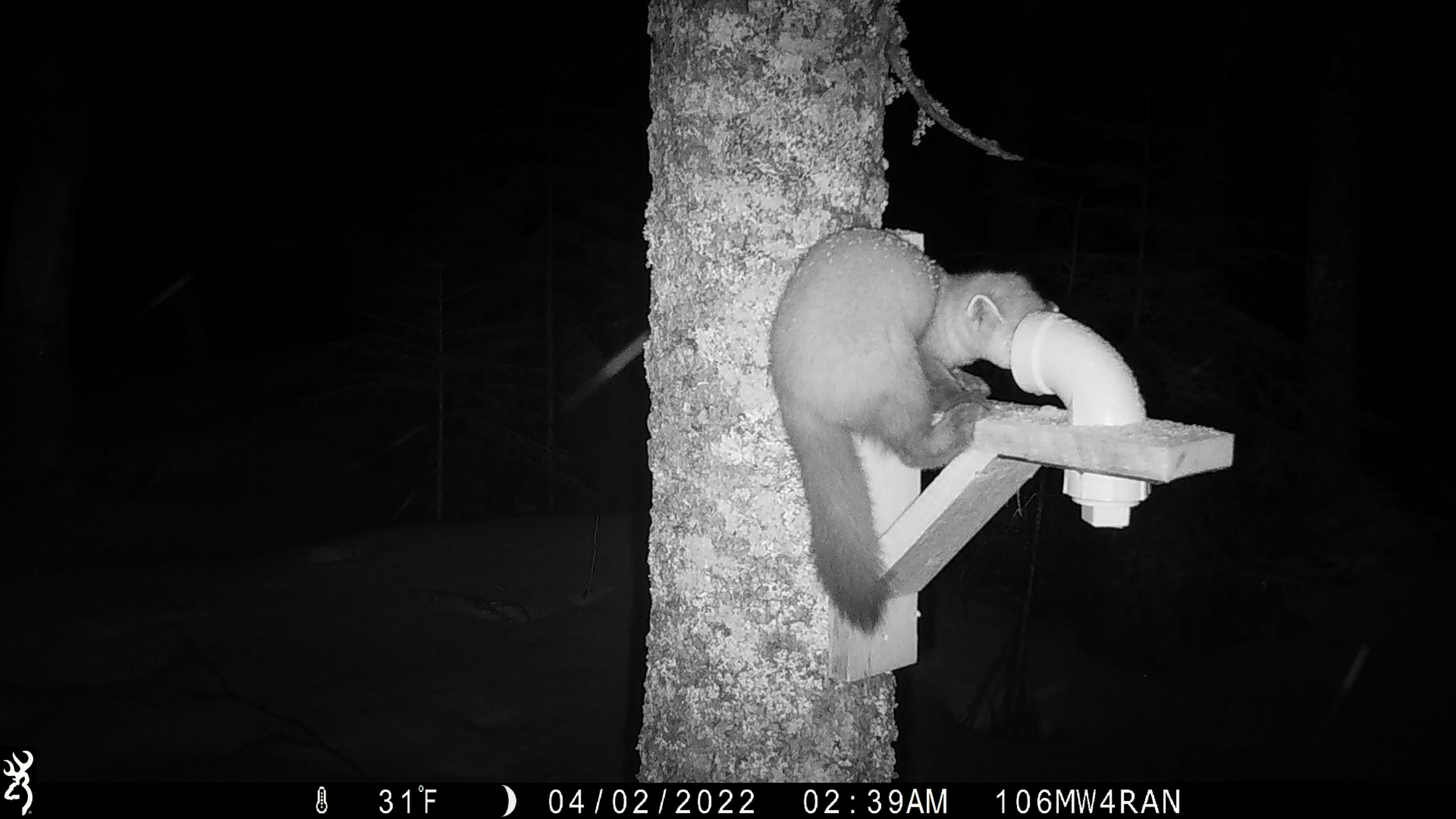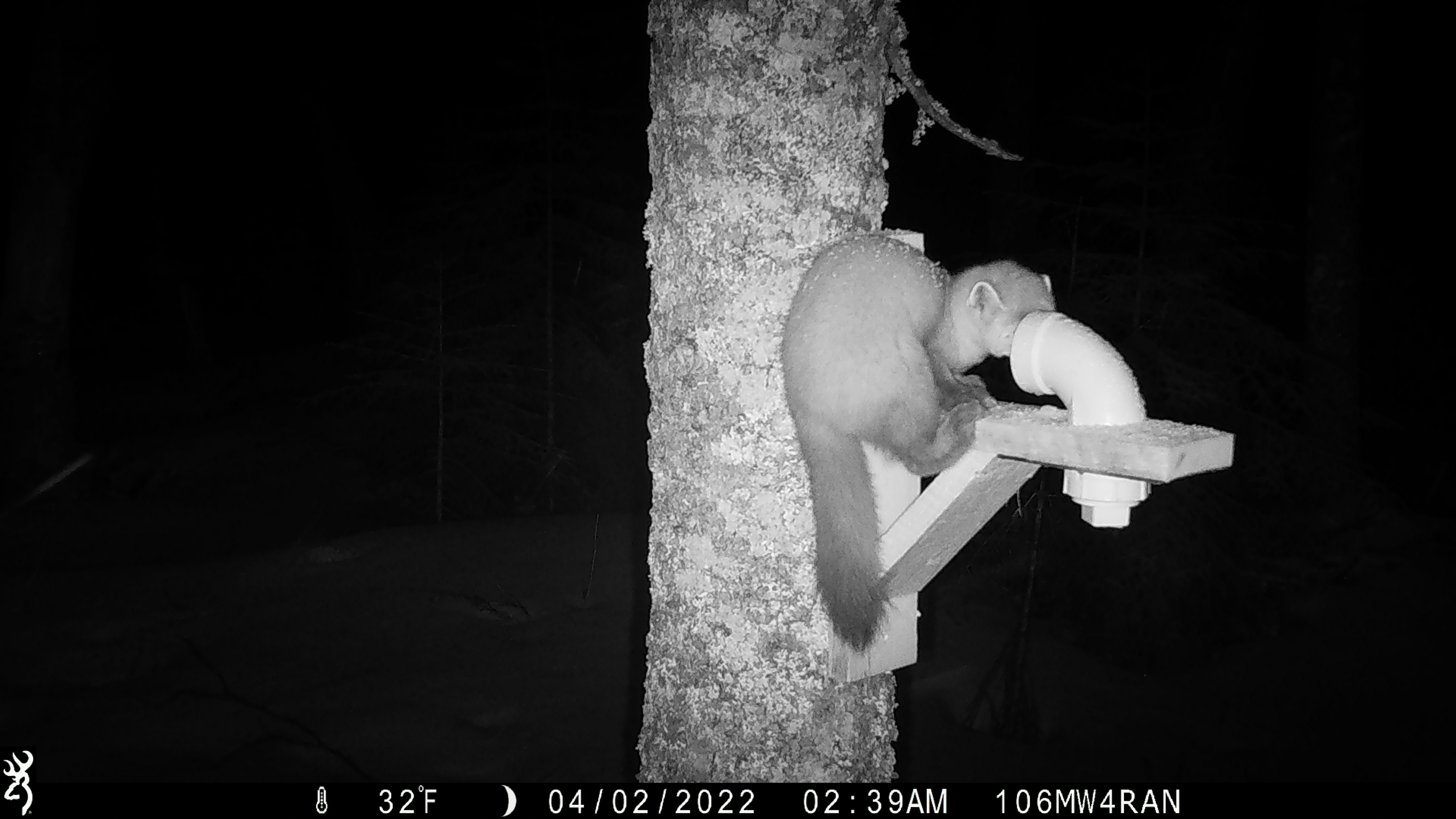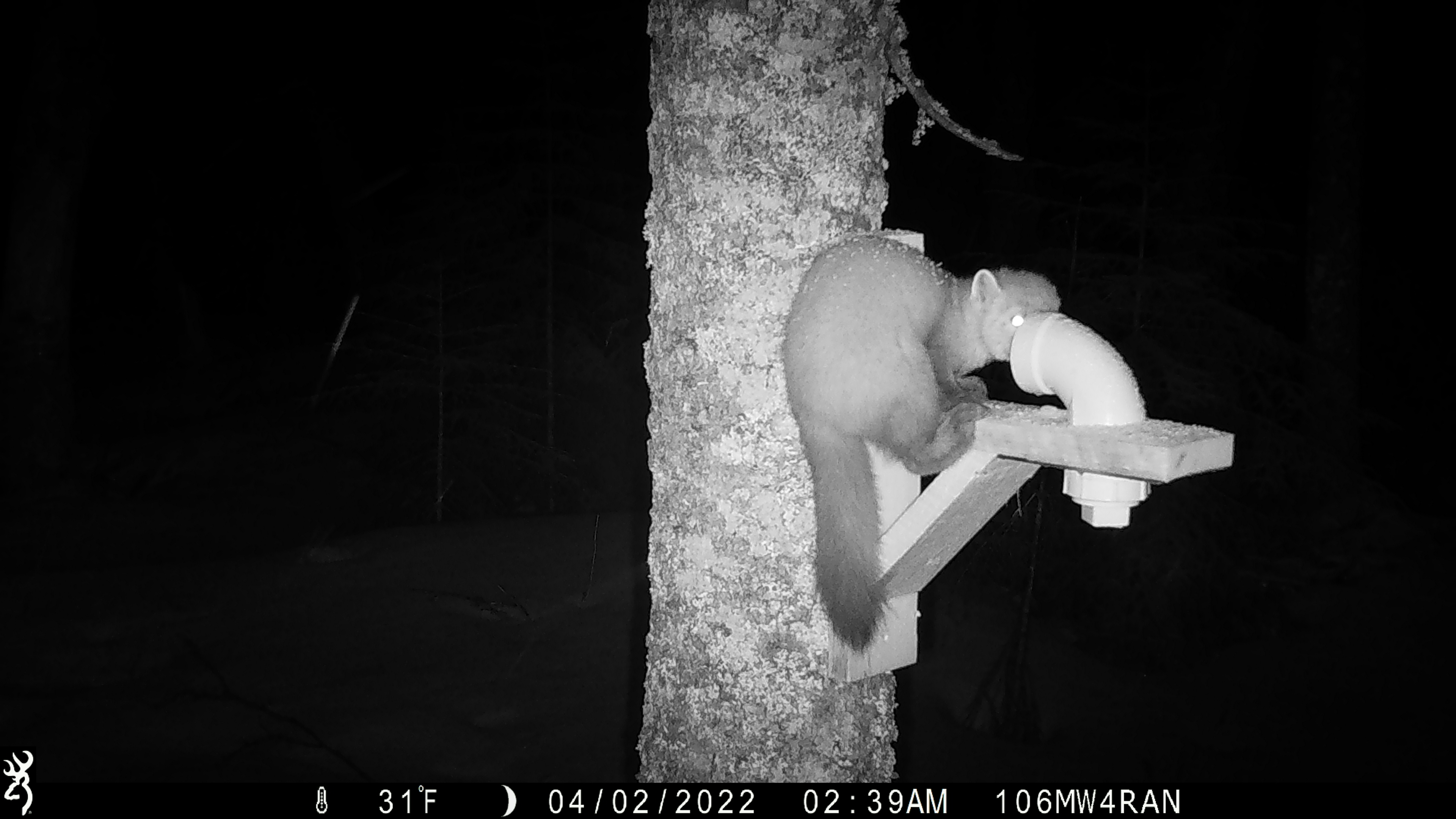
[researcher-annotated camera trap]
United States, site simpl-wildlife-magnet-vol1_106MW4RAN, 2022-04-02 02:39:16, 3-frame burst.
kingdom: Animalia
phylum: Chordata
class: Mammalia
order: Carnivora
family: Mustelidae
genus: Martes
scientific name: Martes americana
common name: american marten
American marten (Martes americana).